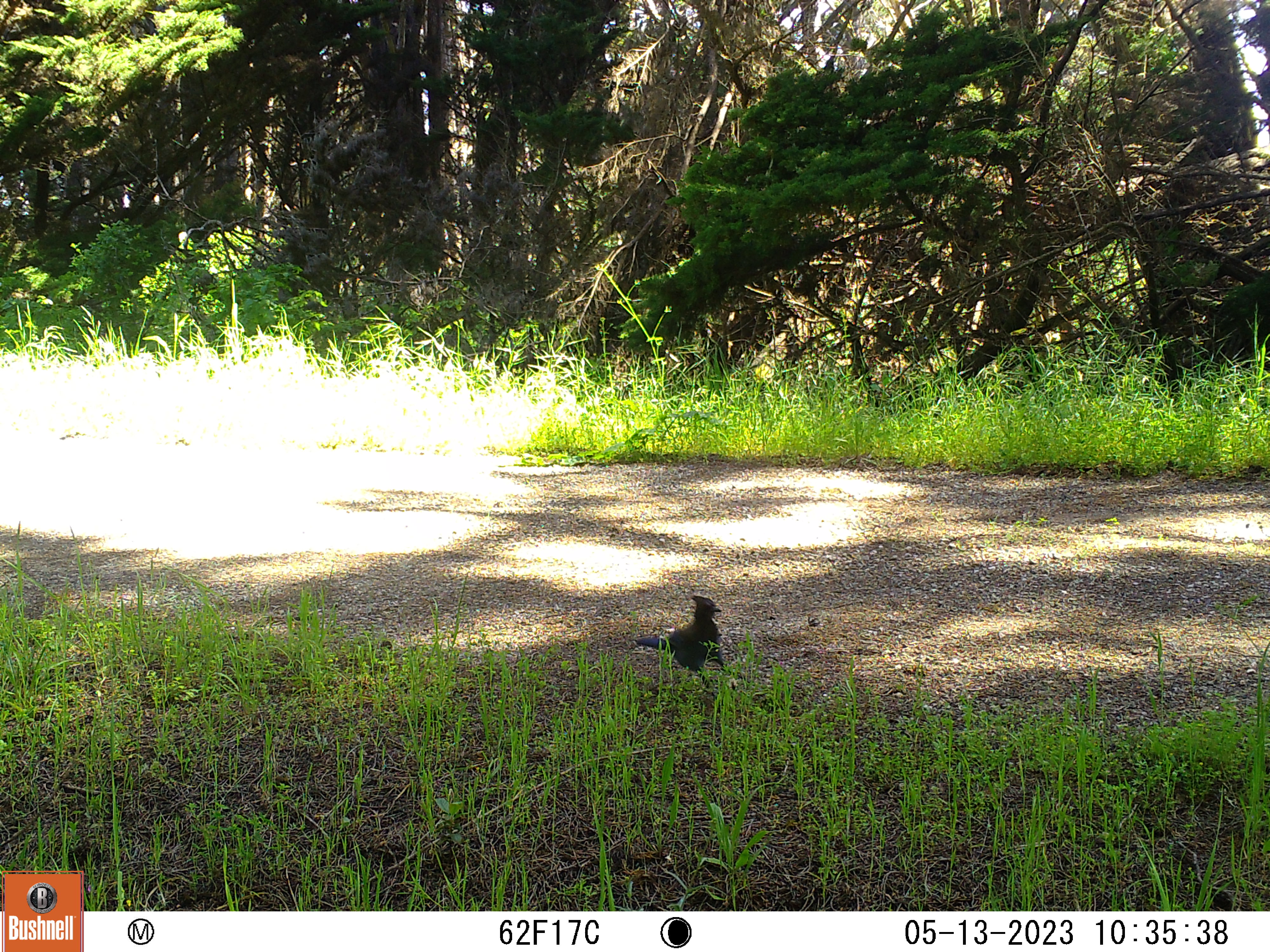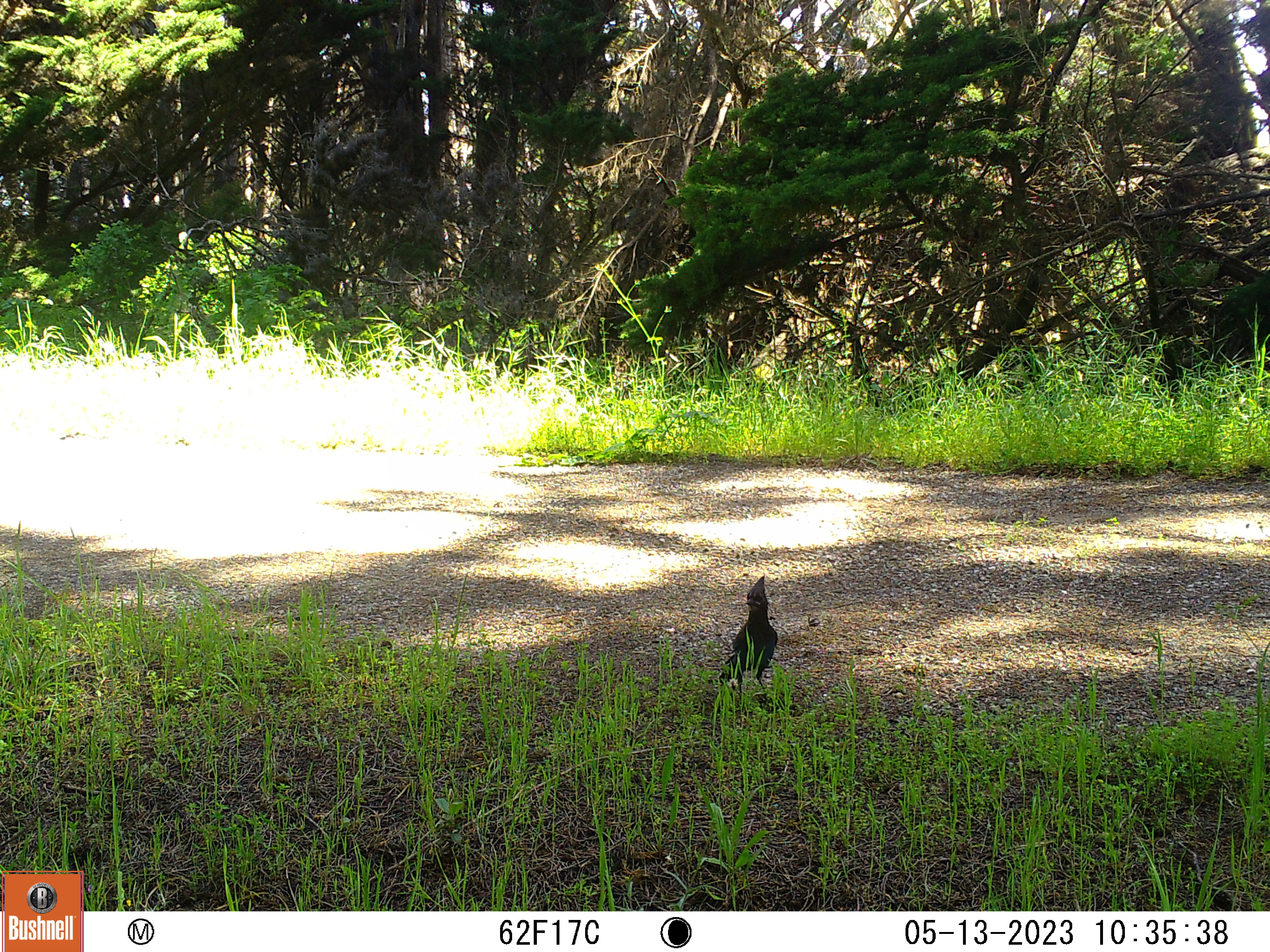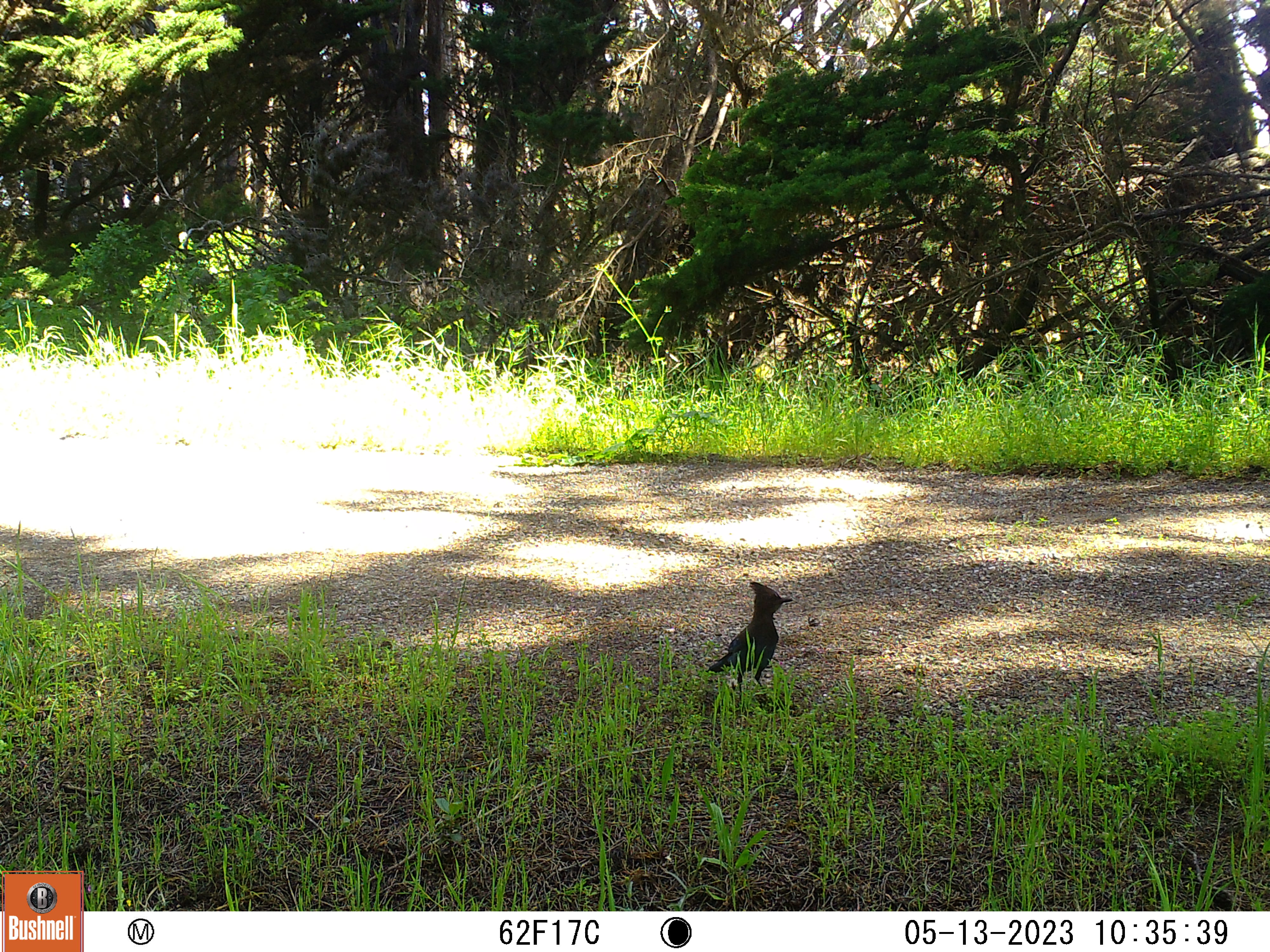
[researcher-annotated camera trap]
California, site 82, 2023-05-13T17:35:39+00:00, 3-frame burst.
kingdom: Animalia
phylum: Chordata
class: Aves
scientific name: Aves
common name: bird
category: unknown bird